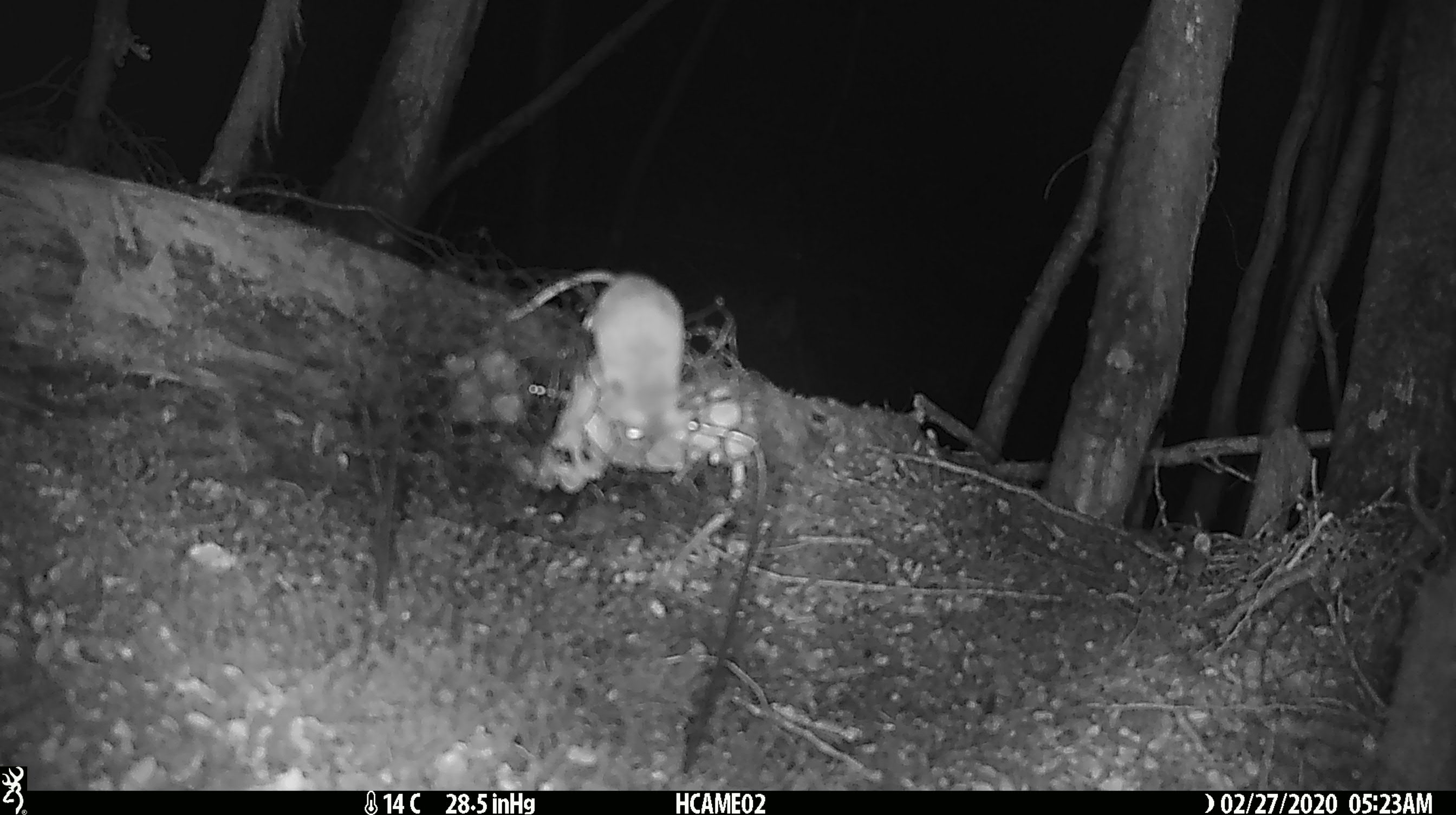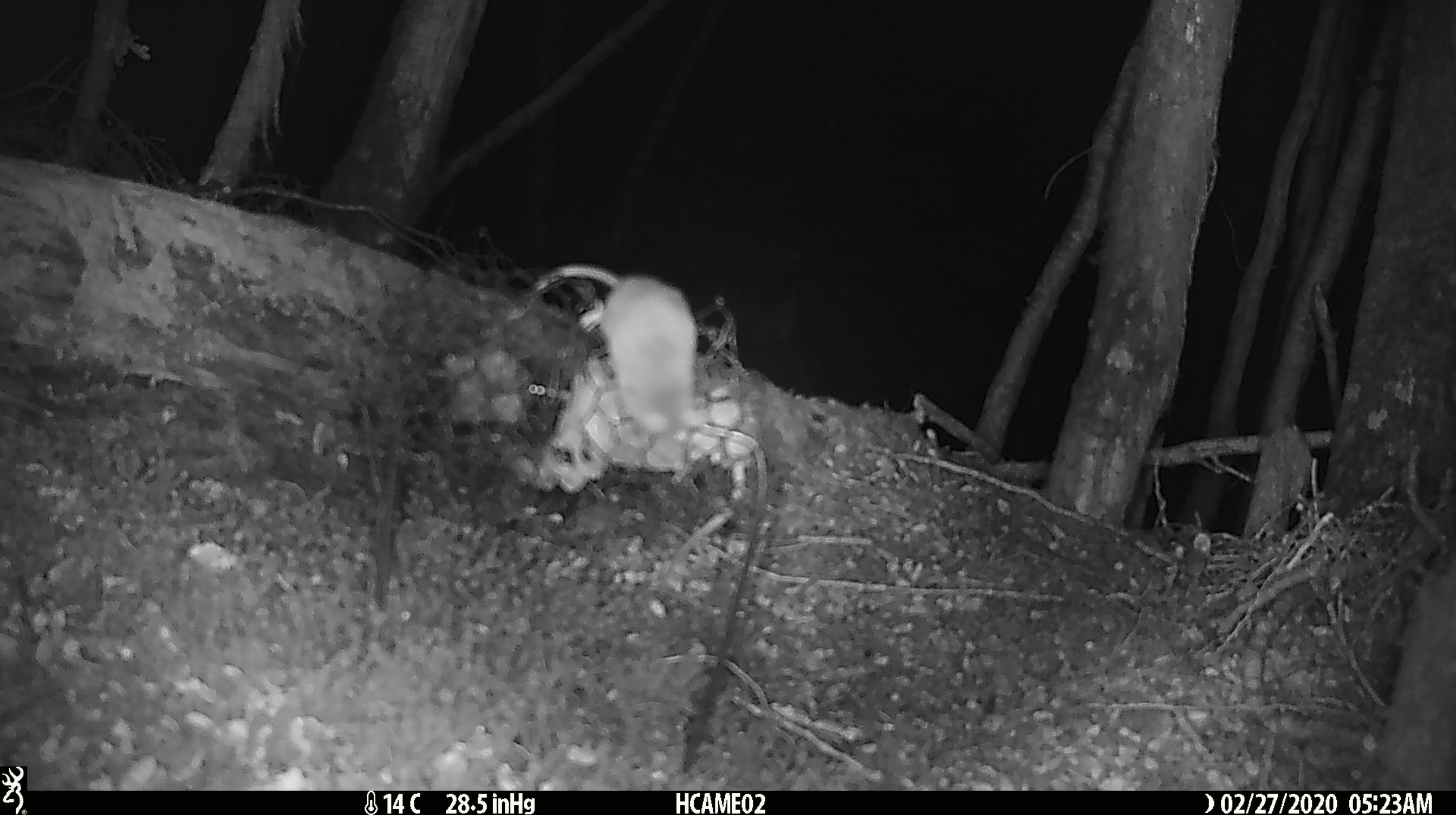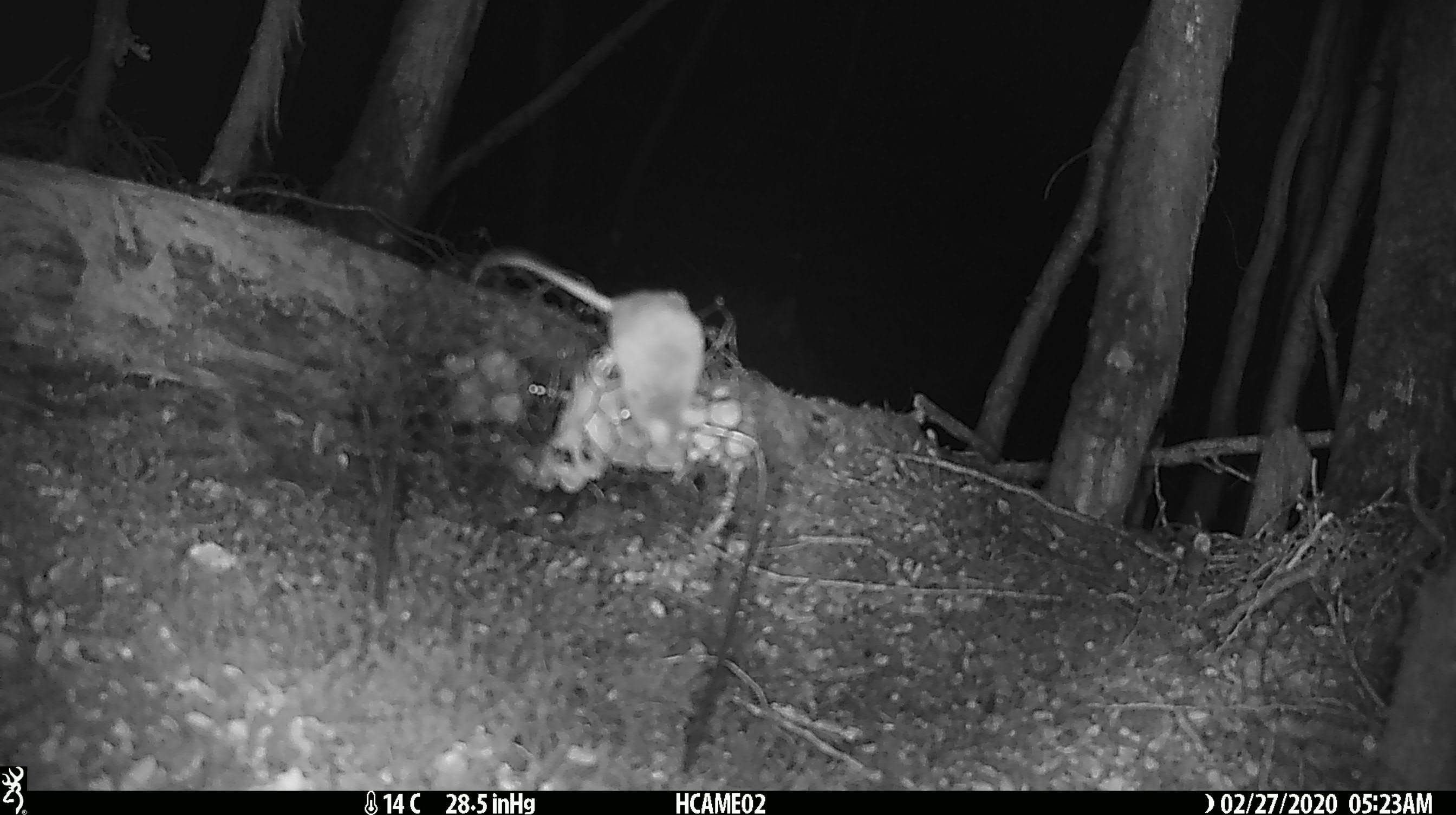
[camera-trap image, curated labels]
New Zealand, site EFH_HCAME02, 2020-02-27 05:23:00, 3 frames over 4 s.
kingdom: Animalia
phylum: Chordata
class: Mammalia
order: Rodentia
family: Muridae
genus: Mus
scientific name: Mus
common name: mouse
Mouse (Mus).